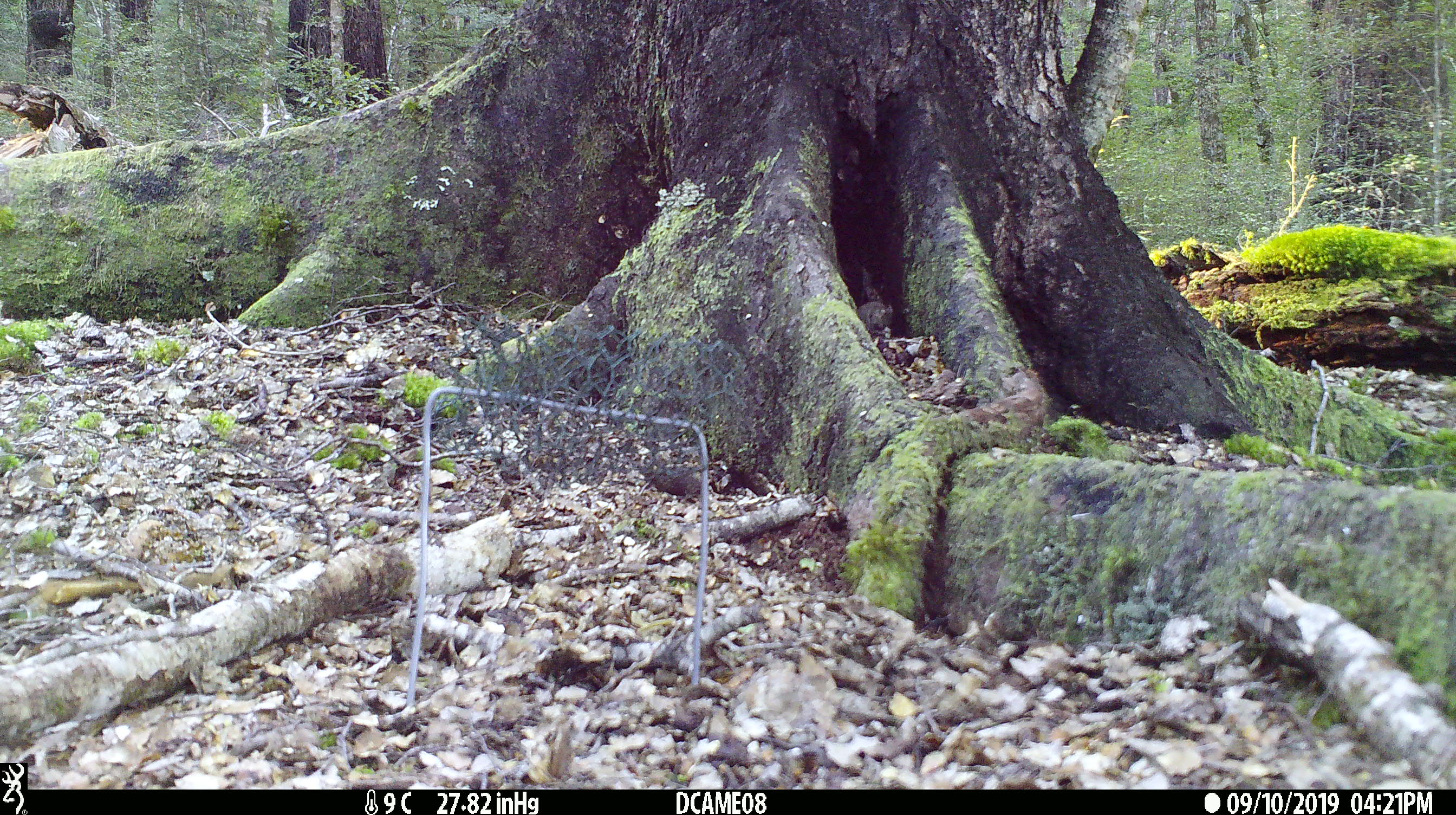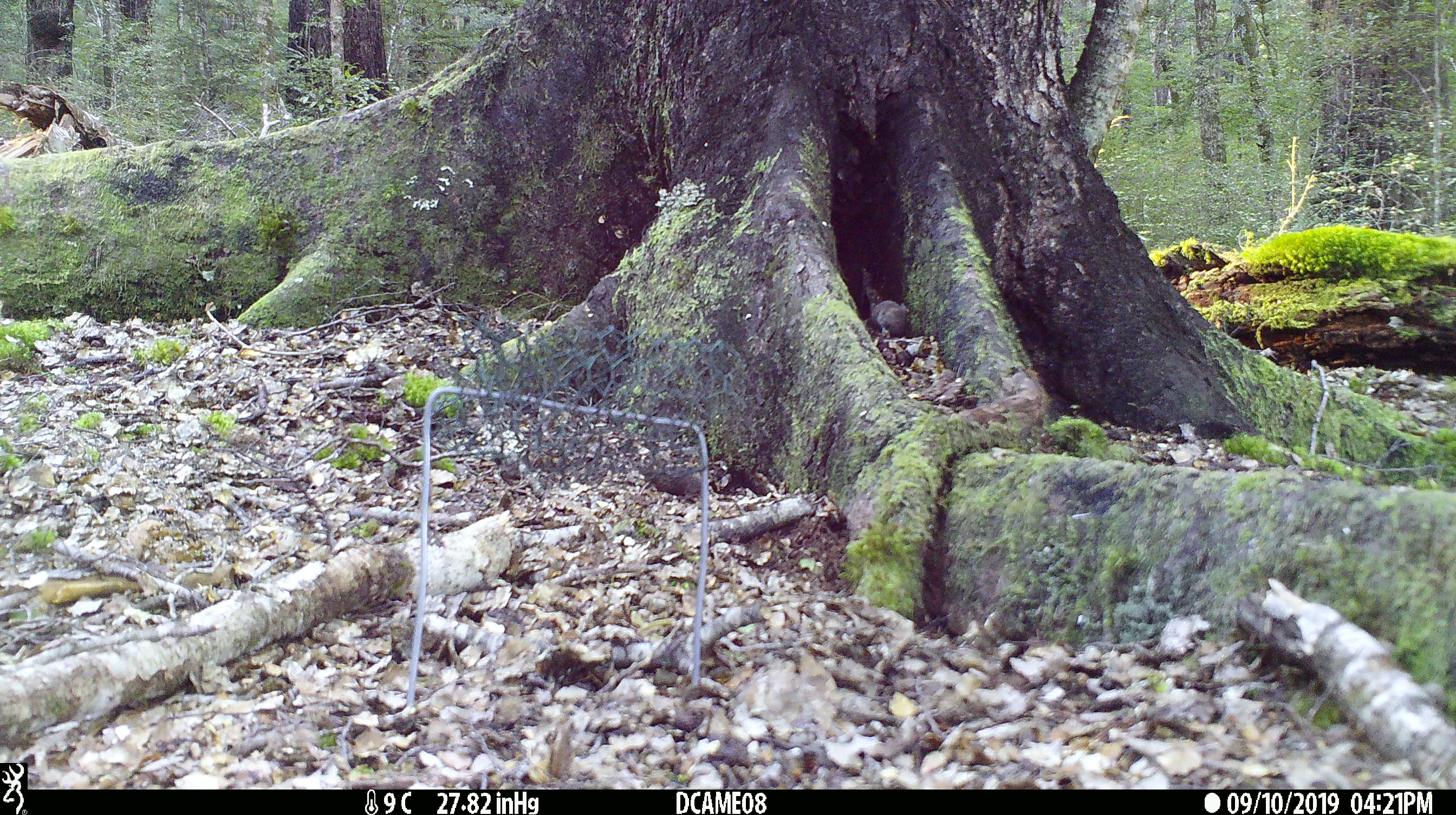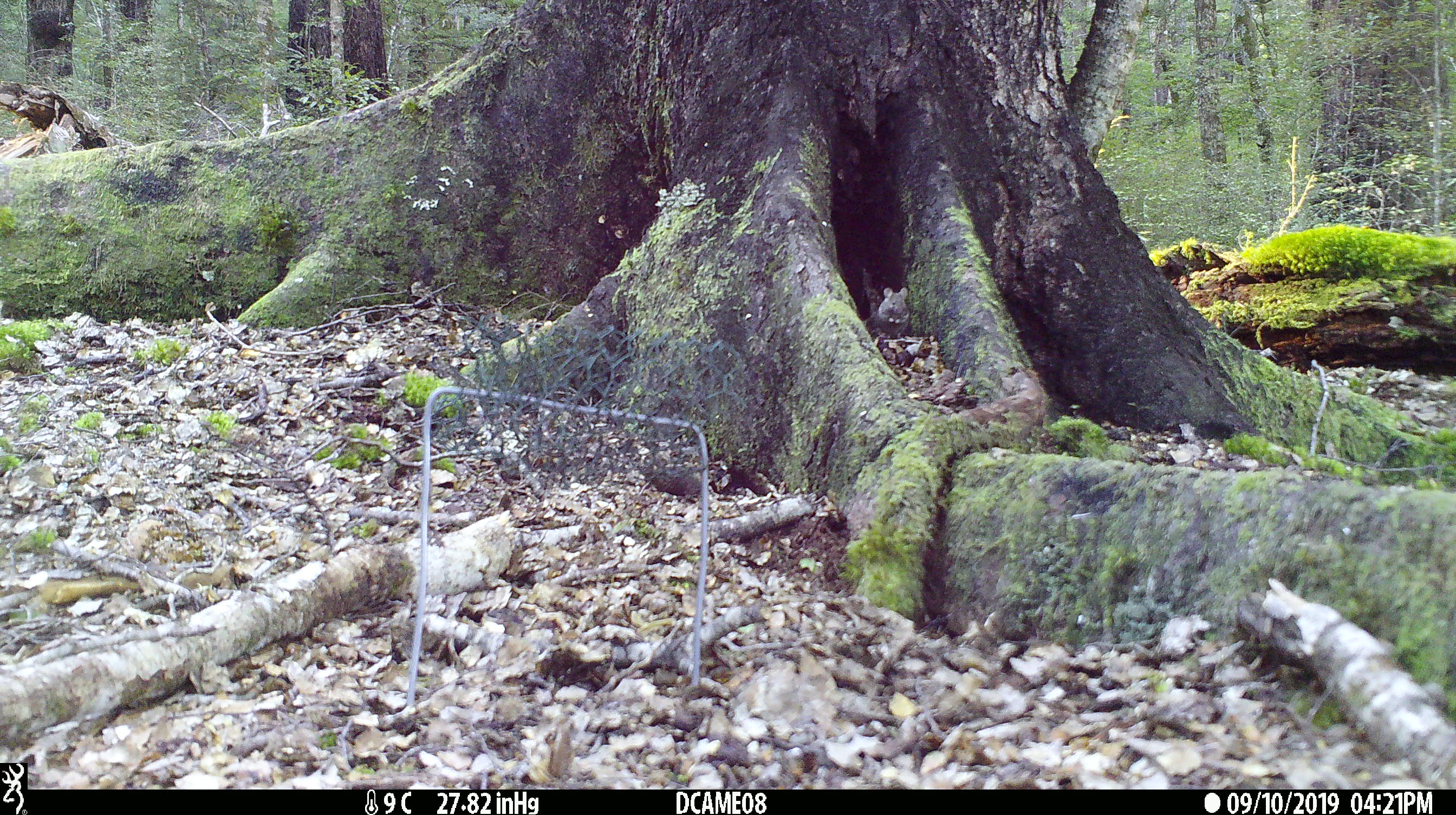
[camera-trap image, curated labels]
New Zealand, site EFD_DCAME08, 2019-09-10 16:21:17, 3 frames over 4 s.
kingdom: Animalia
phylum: Chordata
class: Mammalia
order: Rodentia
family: Muridae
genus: Mus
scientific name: Mus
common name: mouse